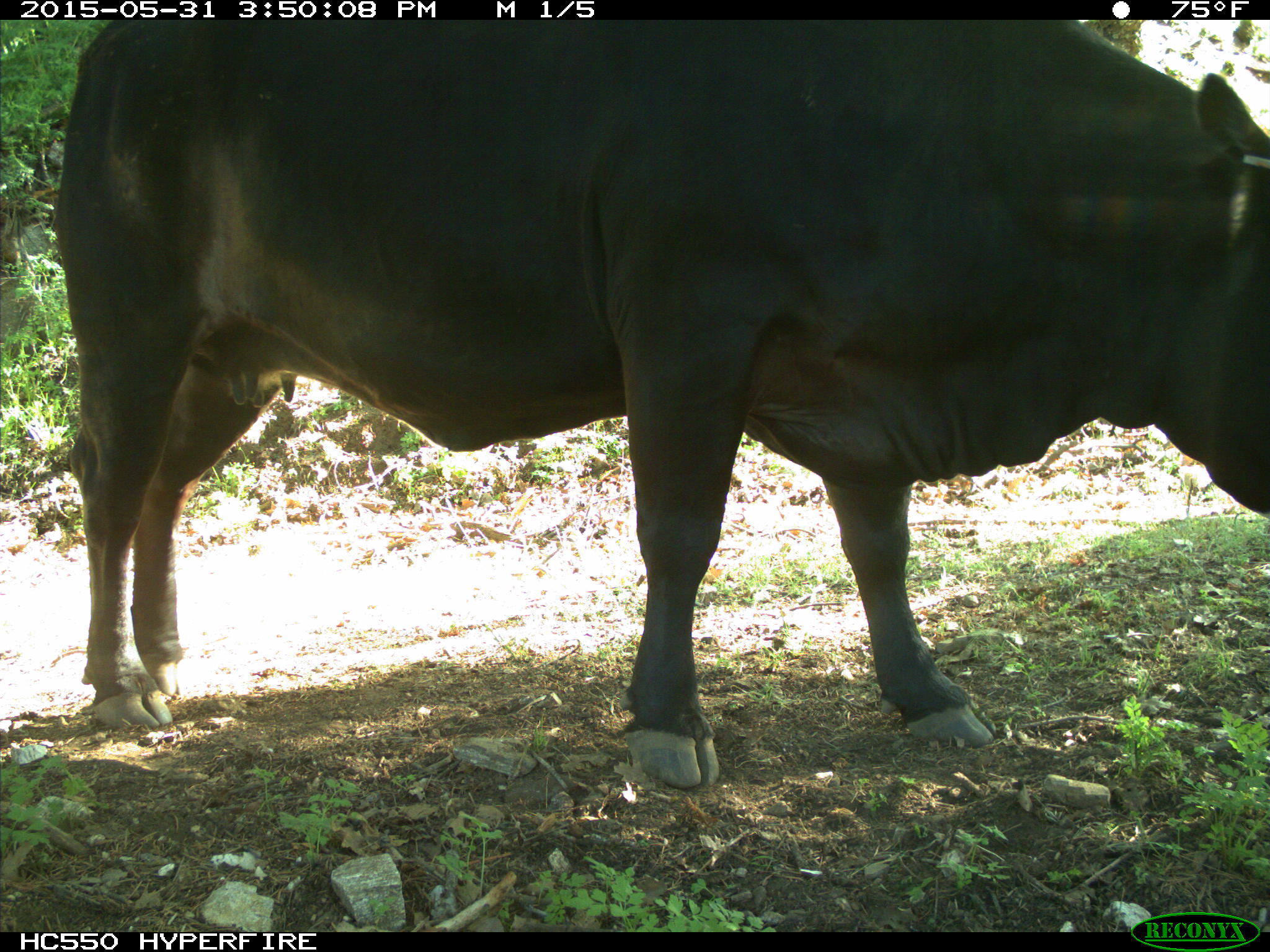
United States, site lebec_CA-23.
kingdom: Animalia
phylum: Chordata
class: Mammalia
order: Artiodactyla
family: Bovidae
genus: Bos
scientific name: Bos taurus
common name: domestic cow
Bos taurus (domestic cow).